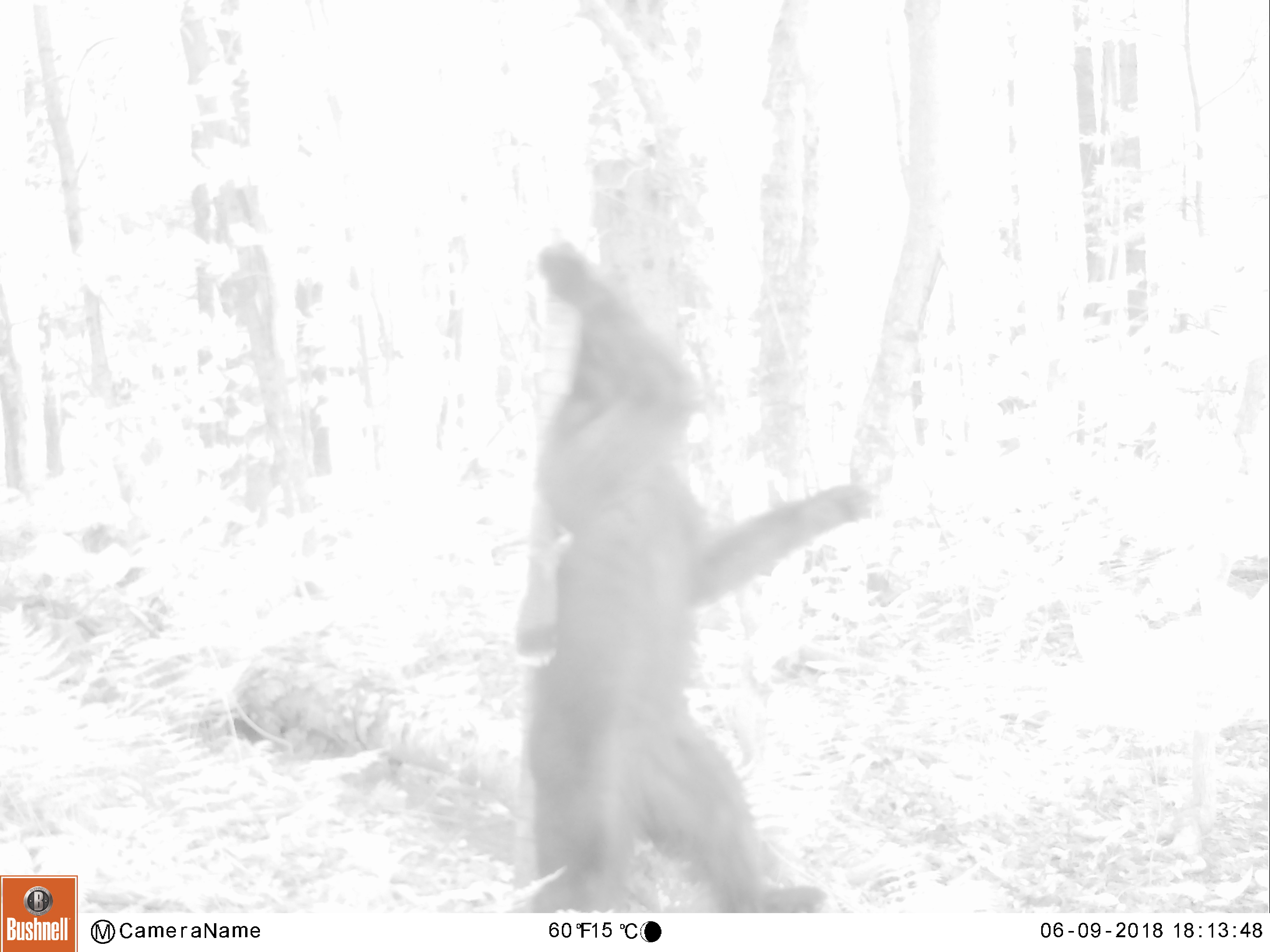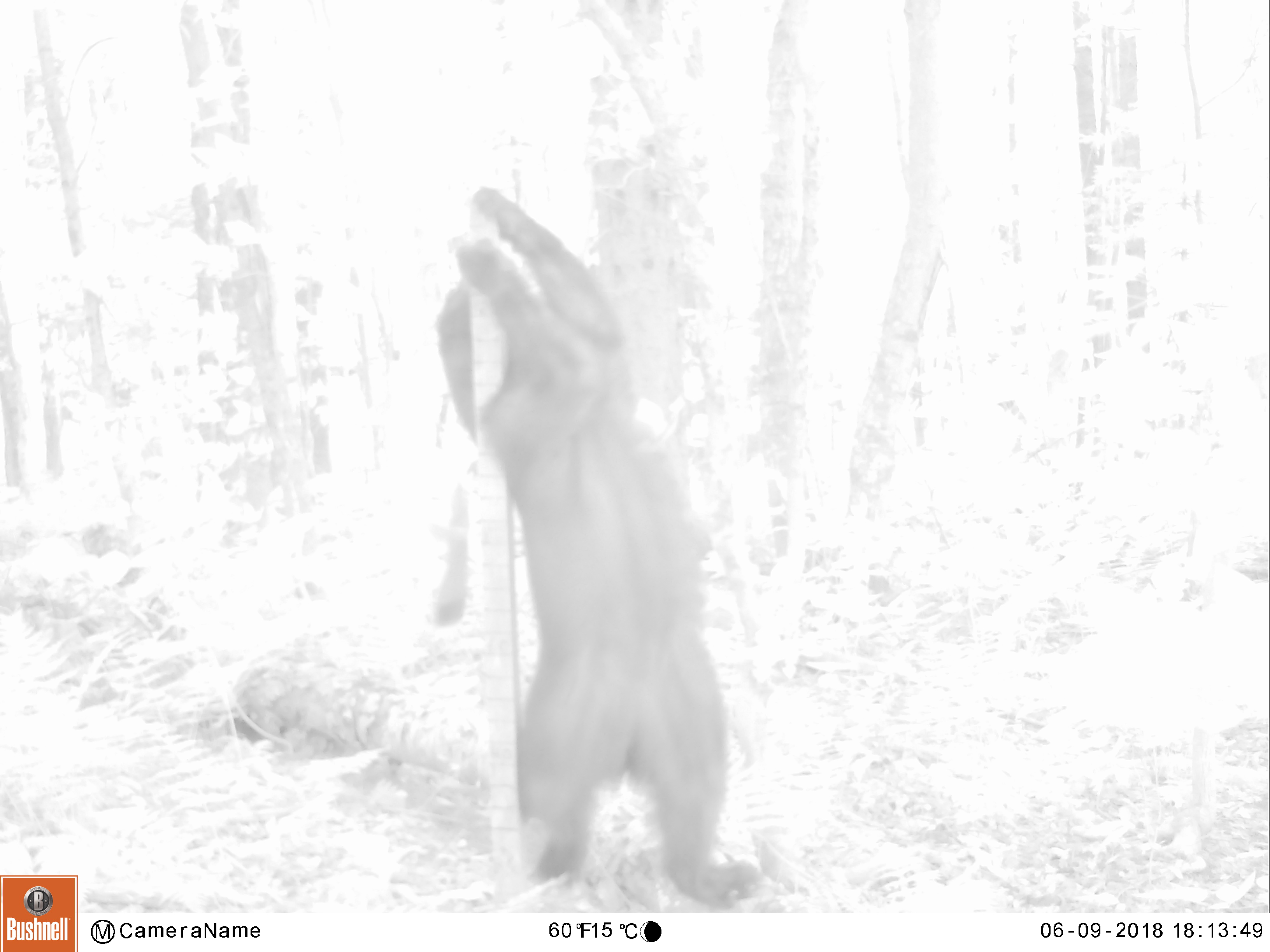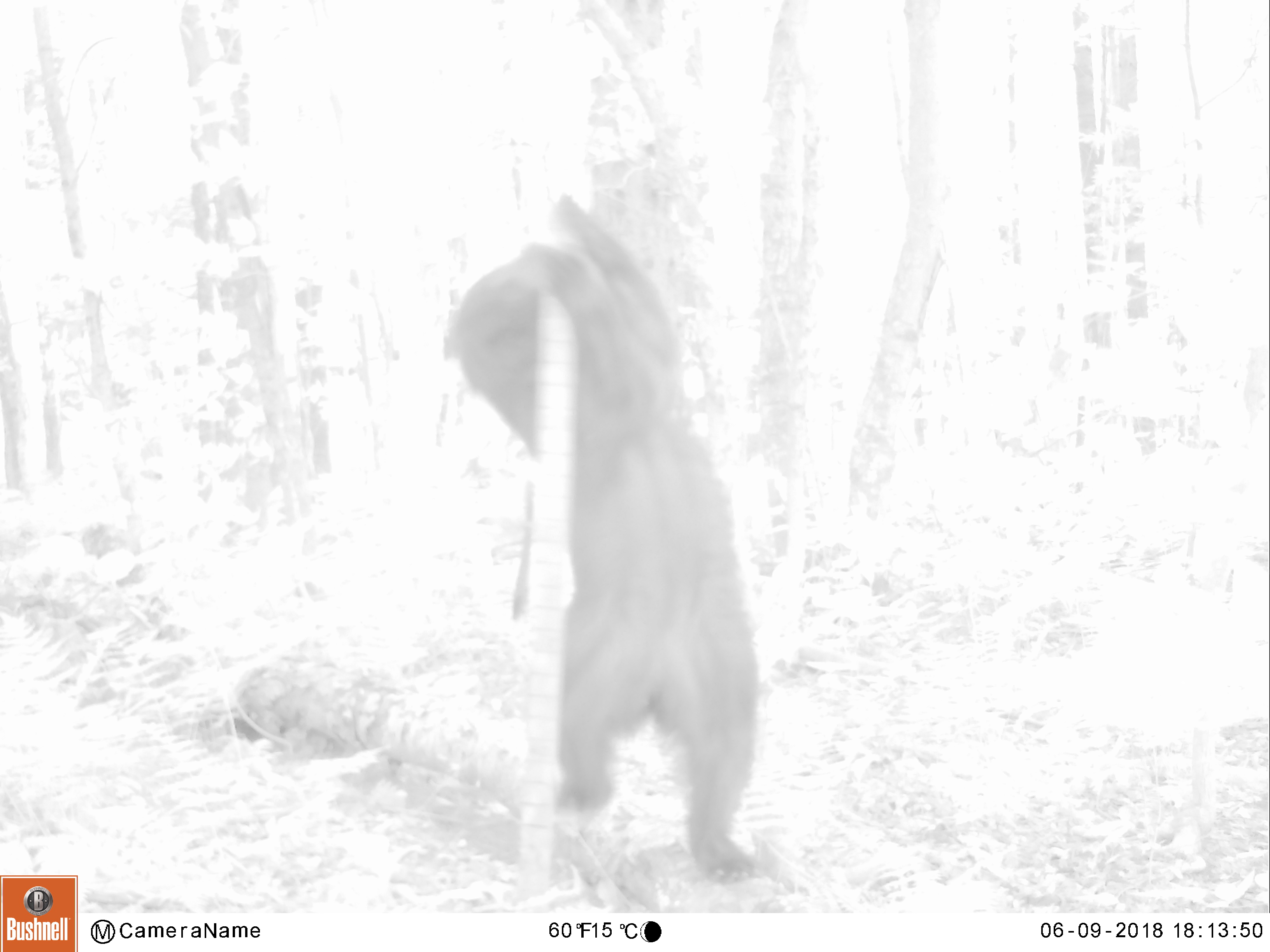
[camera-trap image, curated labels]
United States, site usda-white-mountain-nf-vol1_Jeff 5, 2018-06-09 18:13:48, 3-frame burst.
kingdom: Animalia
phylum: Chordata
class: Mammalia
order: Carnivora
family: Ursidae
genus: Ursus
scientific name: Ursus americanus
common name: black bear